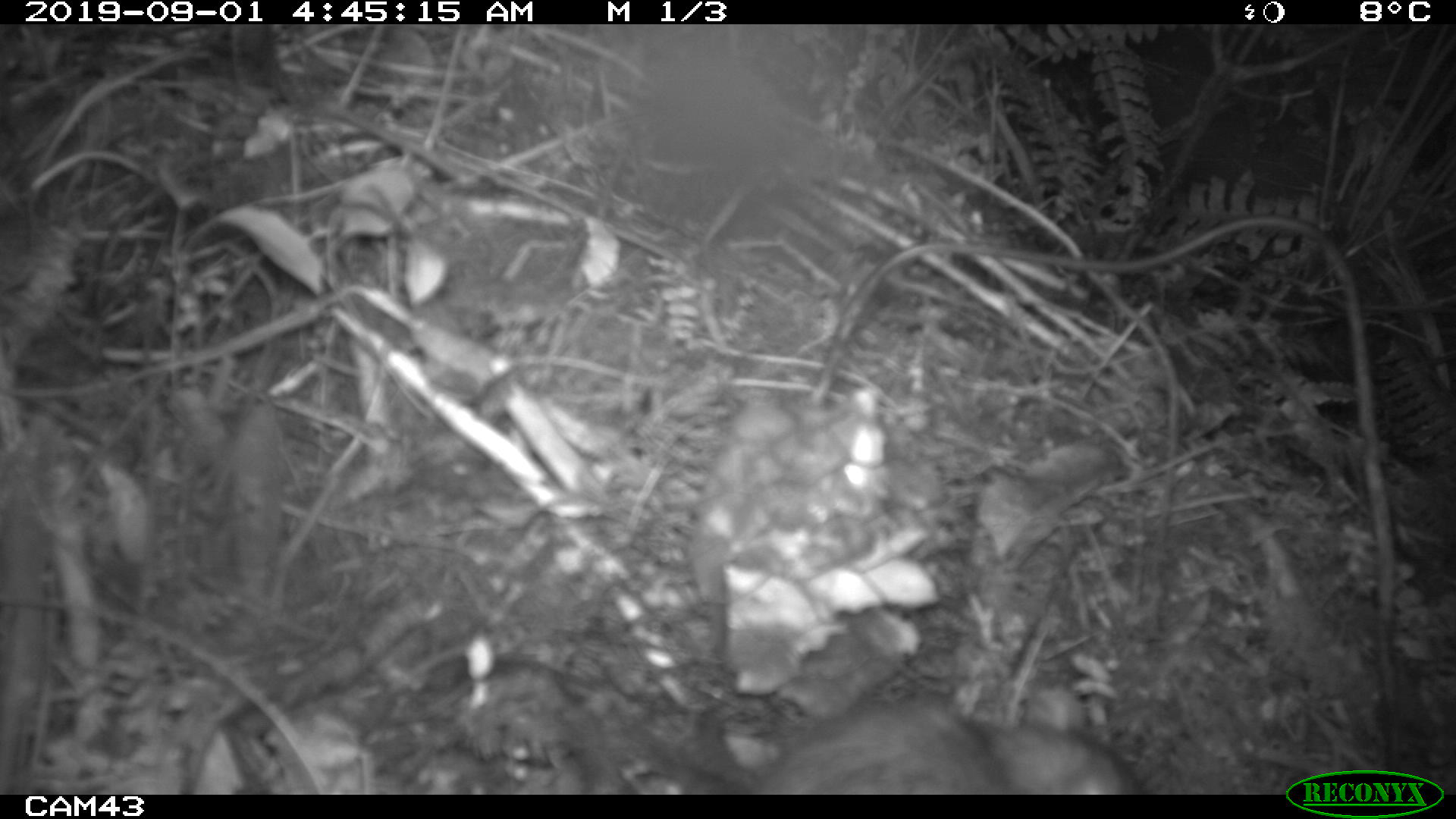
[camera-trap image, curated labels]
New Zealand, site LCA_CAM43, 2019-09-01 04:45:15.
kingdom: Animalia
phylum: Chordata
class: Mammalia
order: Rodentia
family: Muridae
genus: Rattus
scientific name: Rattus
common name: rat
Rat (Rattus).